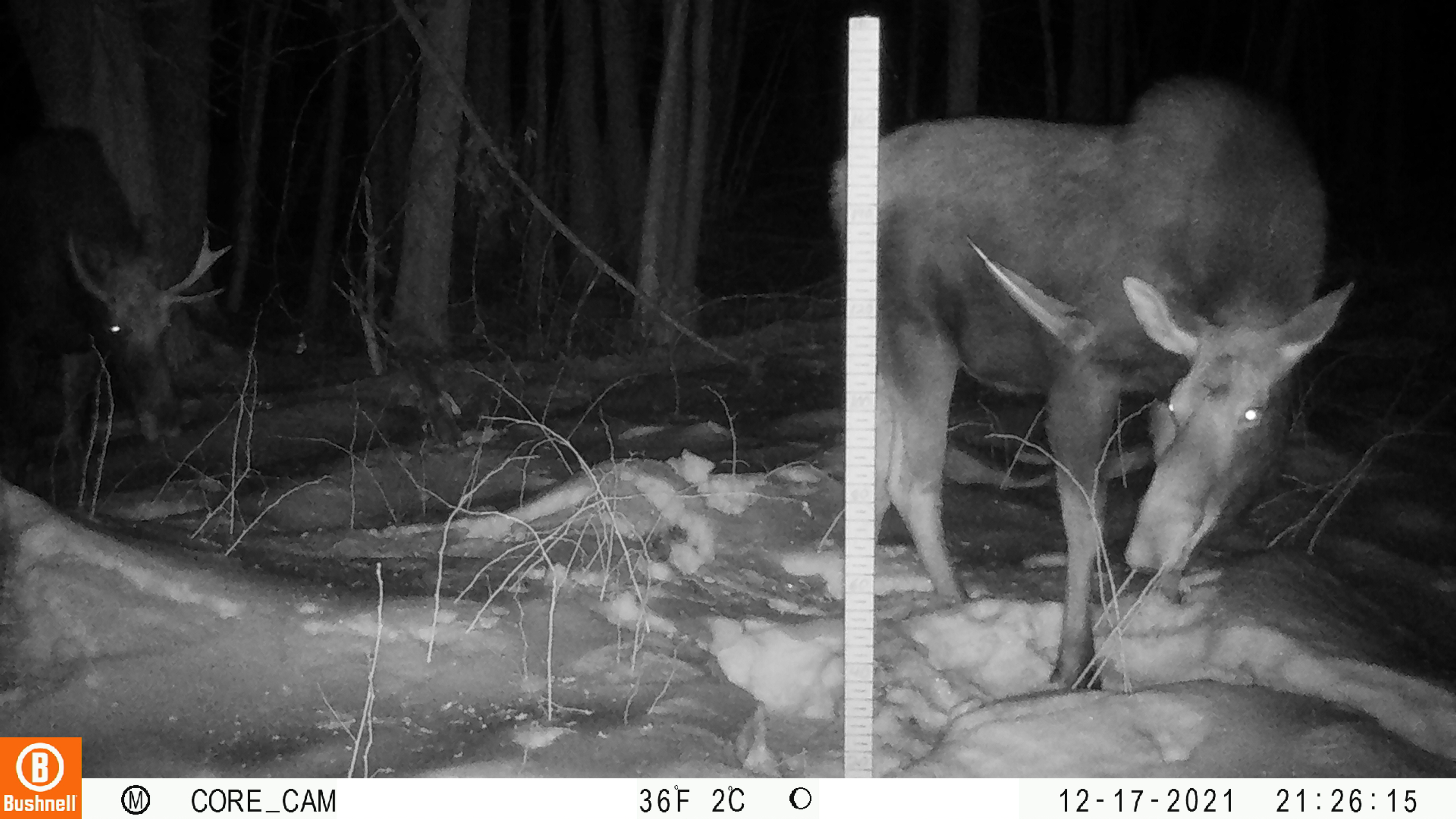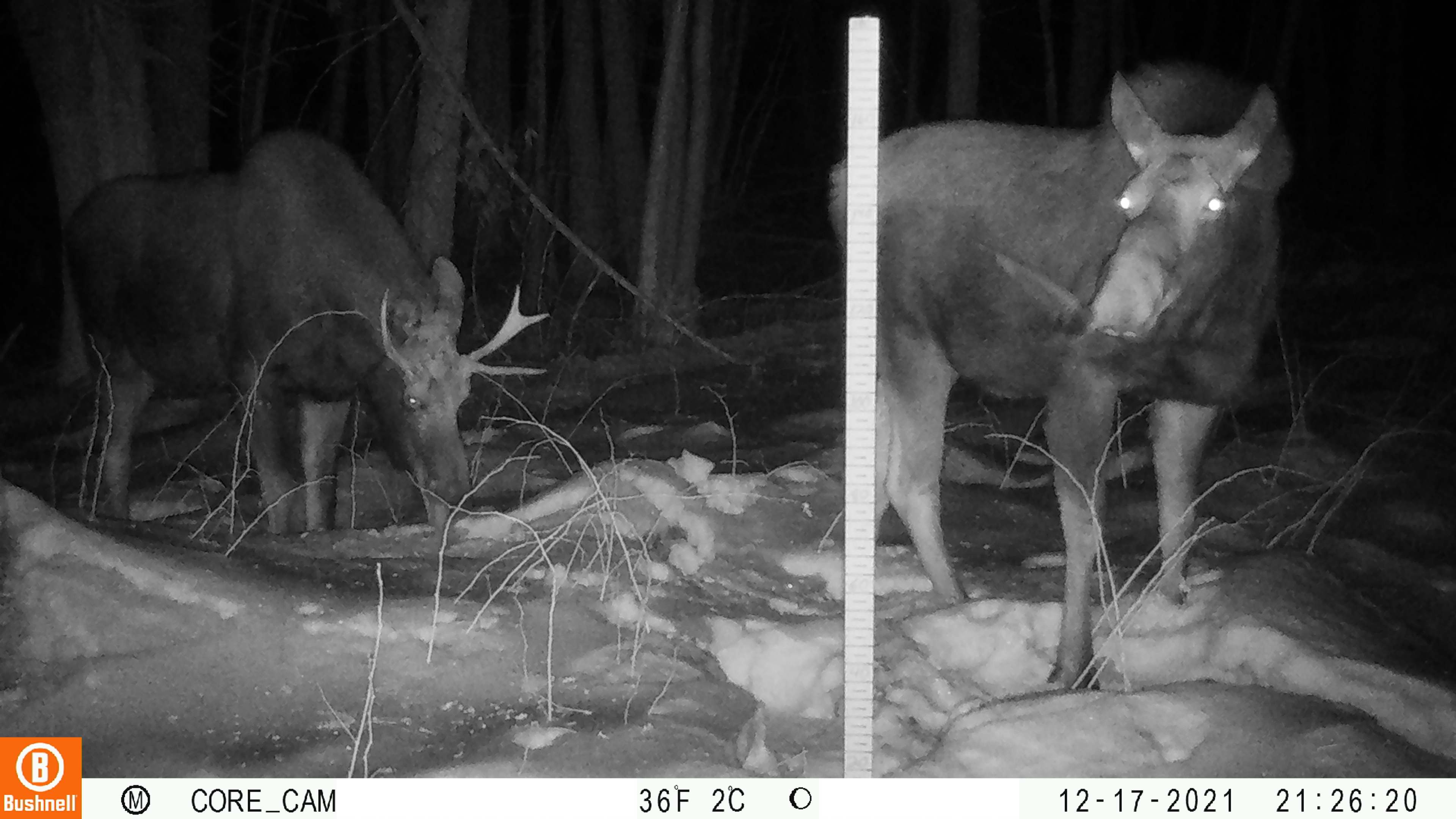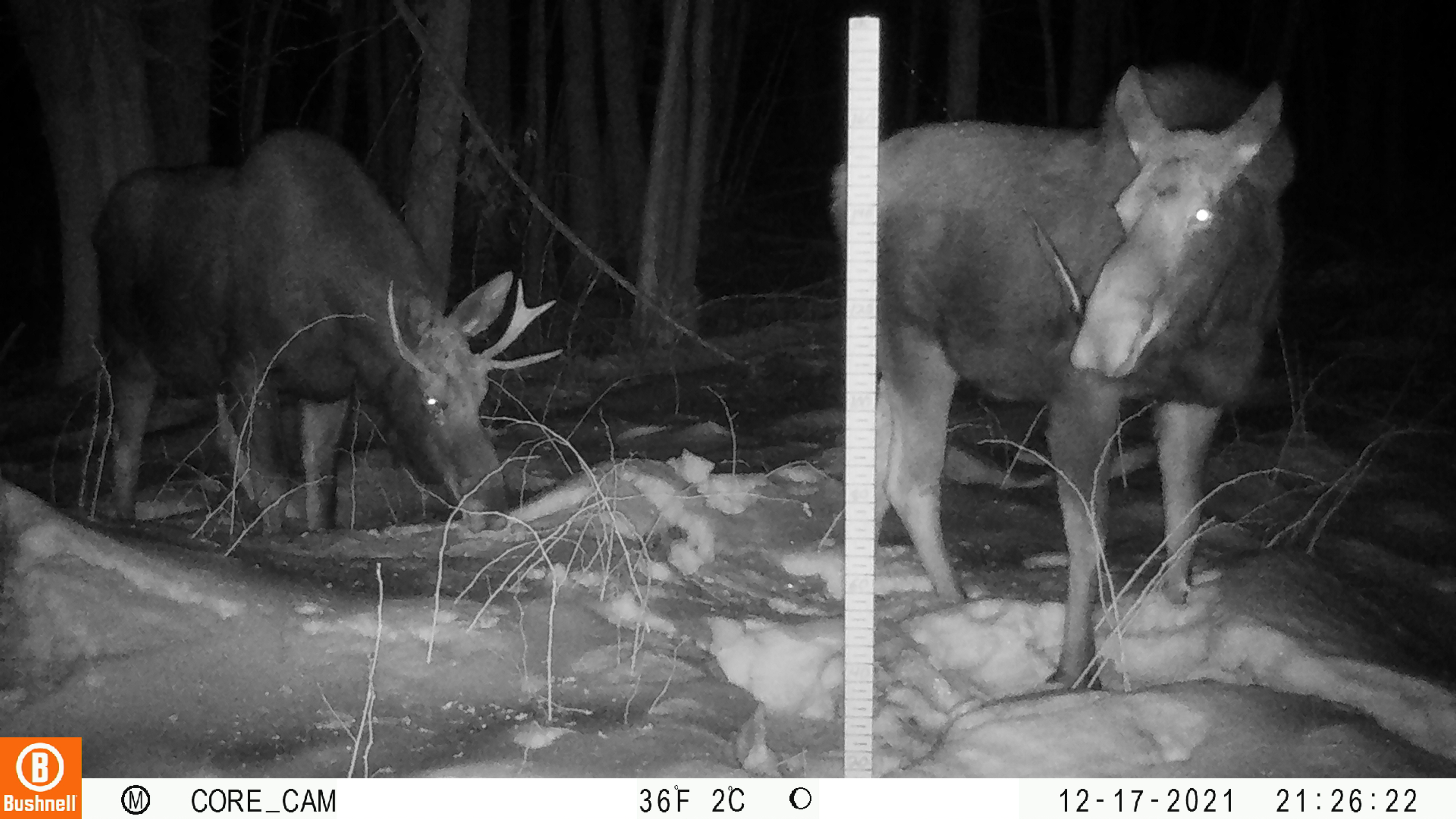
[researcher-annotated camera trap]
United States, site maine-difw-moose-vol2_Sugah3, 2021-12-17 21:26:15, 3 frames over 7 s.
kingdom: Animalia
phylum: Chordata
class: Mammalia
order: Artiodactyla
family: Cervidae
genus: Alces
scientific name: Alces alces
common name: moose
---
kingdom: Animalia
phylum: Chordata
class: Mammalia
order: Rodentia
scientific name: Rodentia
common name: mouse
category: mouse sp.